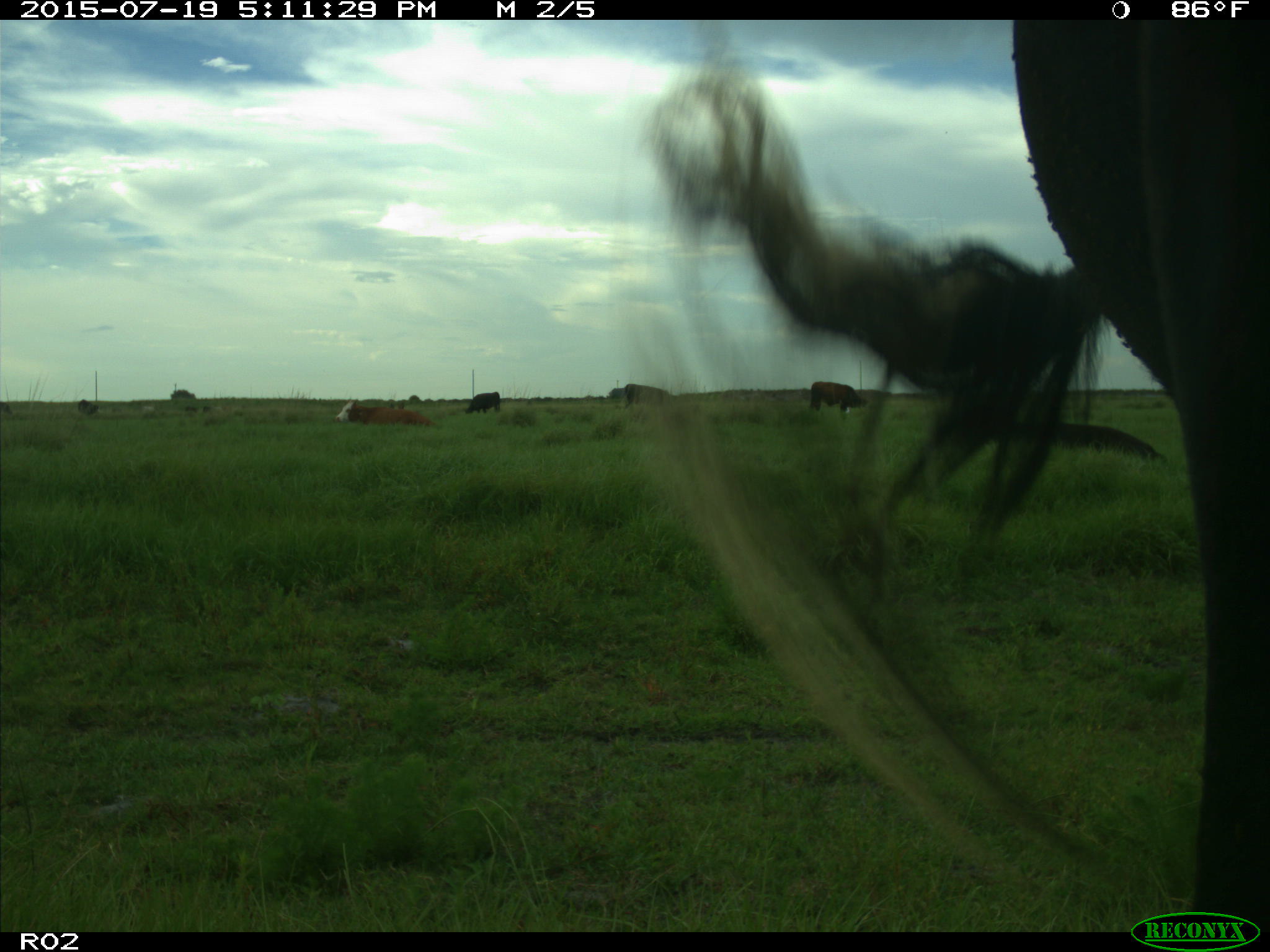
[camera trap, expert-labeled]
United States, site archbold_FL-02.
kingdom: Animalia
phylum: Chordata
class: Mammalia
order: Artiodactyla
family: Bovidae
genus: Bos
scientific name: Bos taurus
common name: domestic cow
Bos taurus (domestic cow).